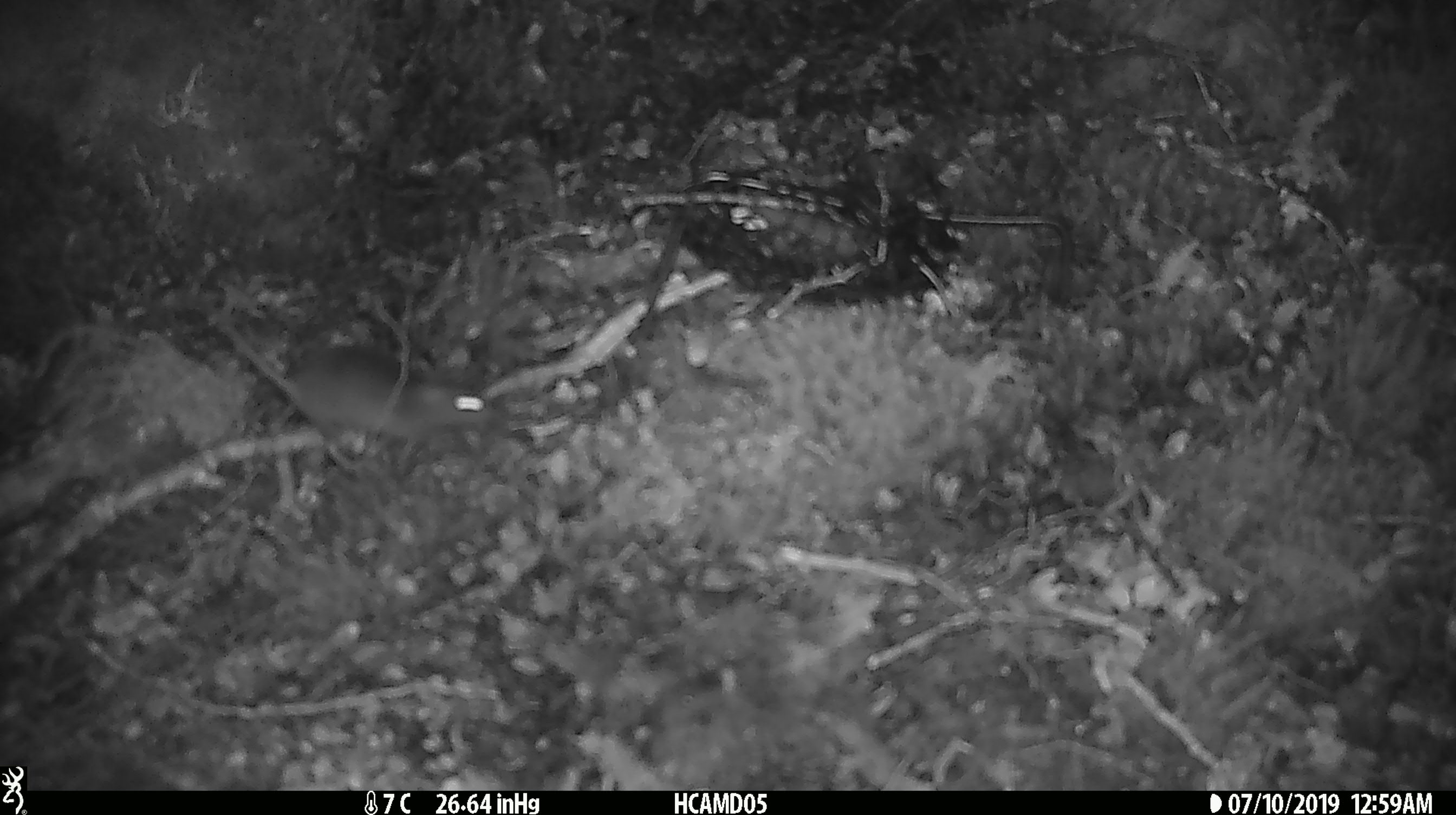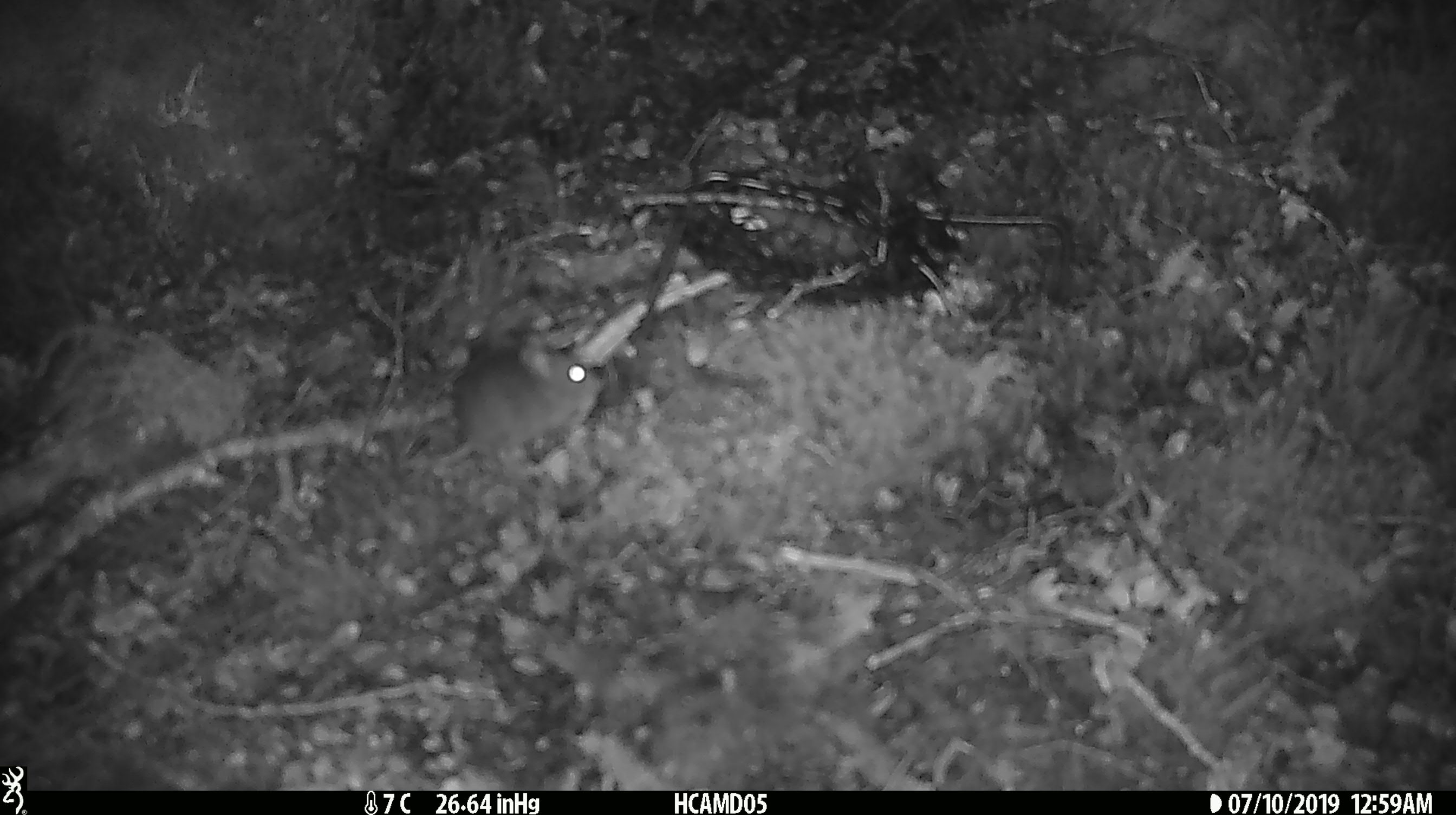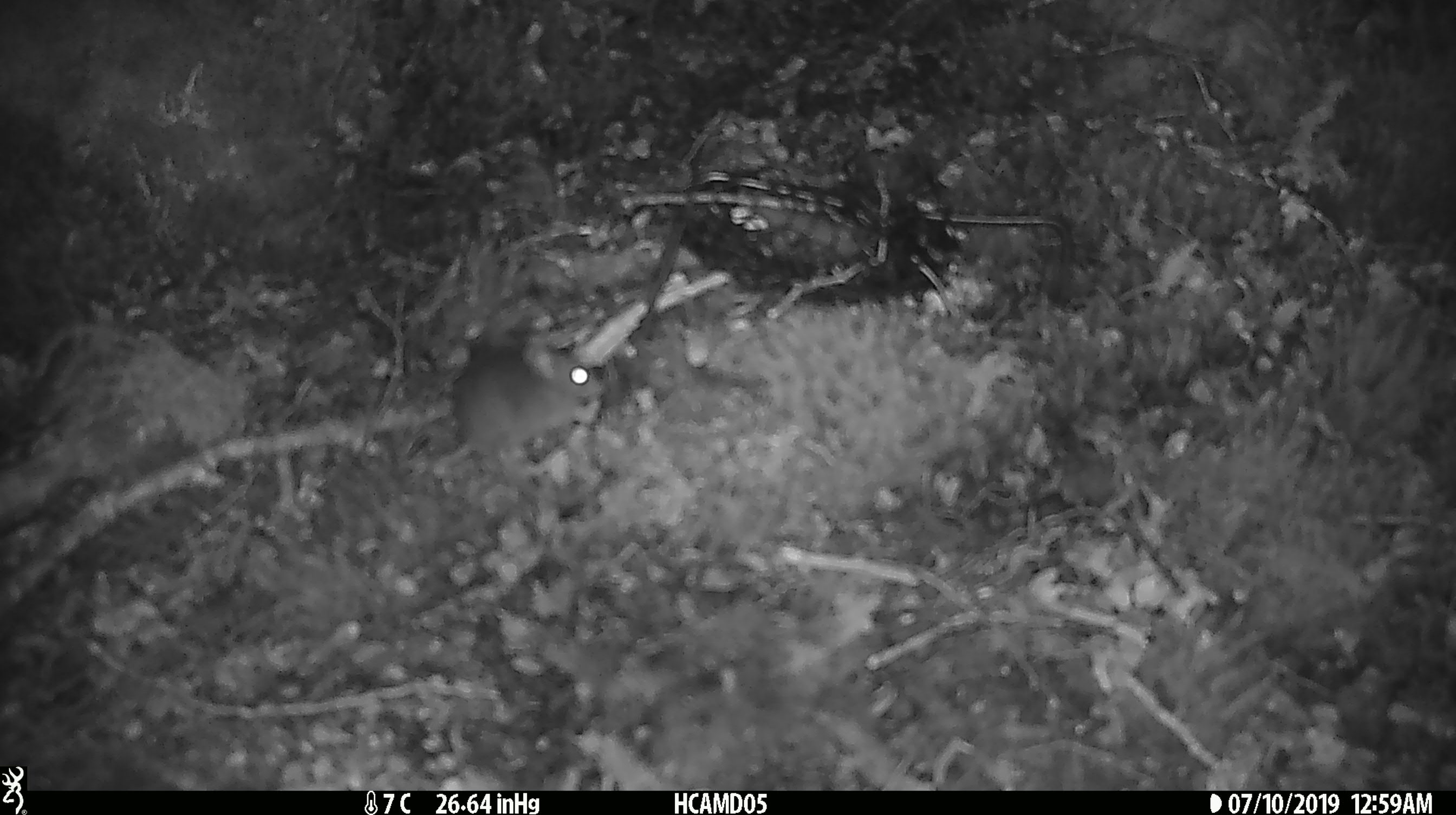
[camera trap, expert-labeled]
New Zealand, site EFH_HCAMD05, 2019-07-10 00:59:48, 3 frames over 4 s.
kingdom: Animalia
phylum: Chordata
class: Mammalia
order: Rodentia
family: Muridae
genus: Mus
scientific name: Mus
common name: mouse